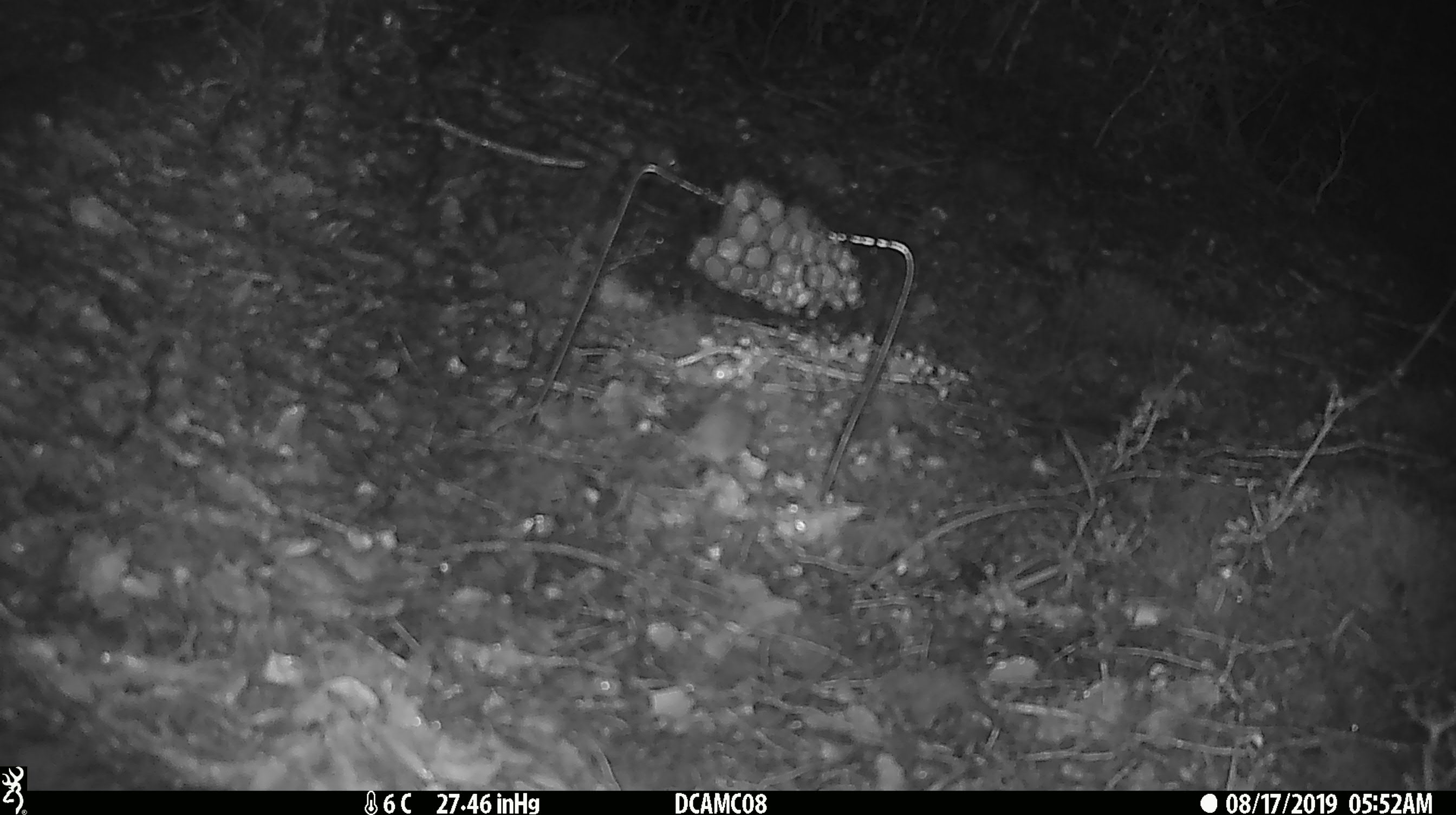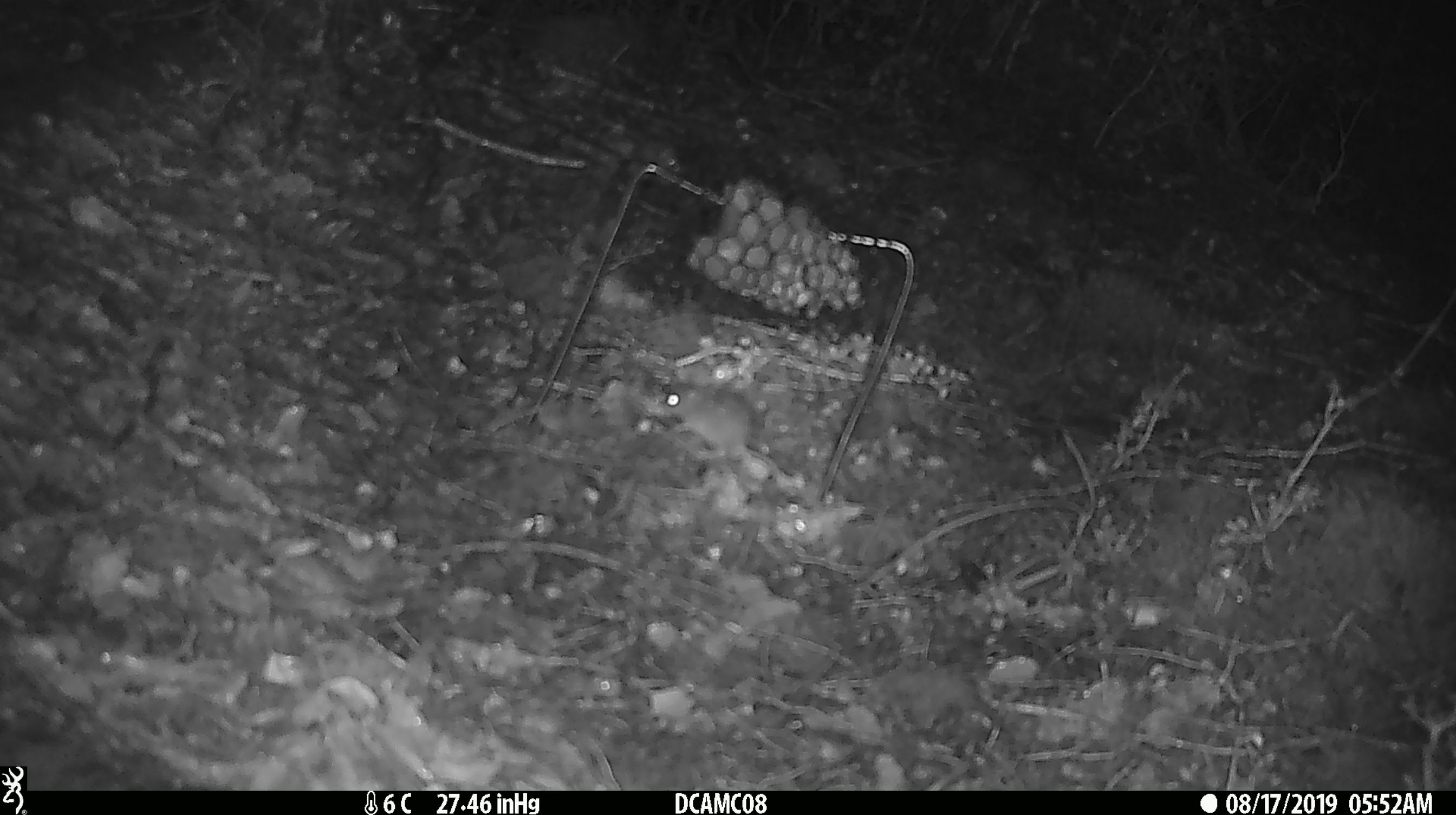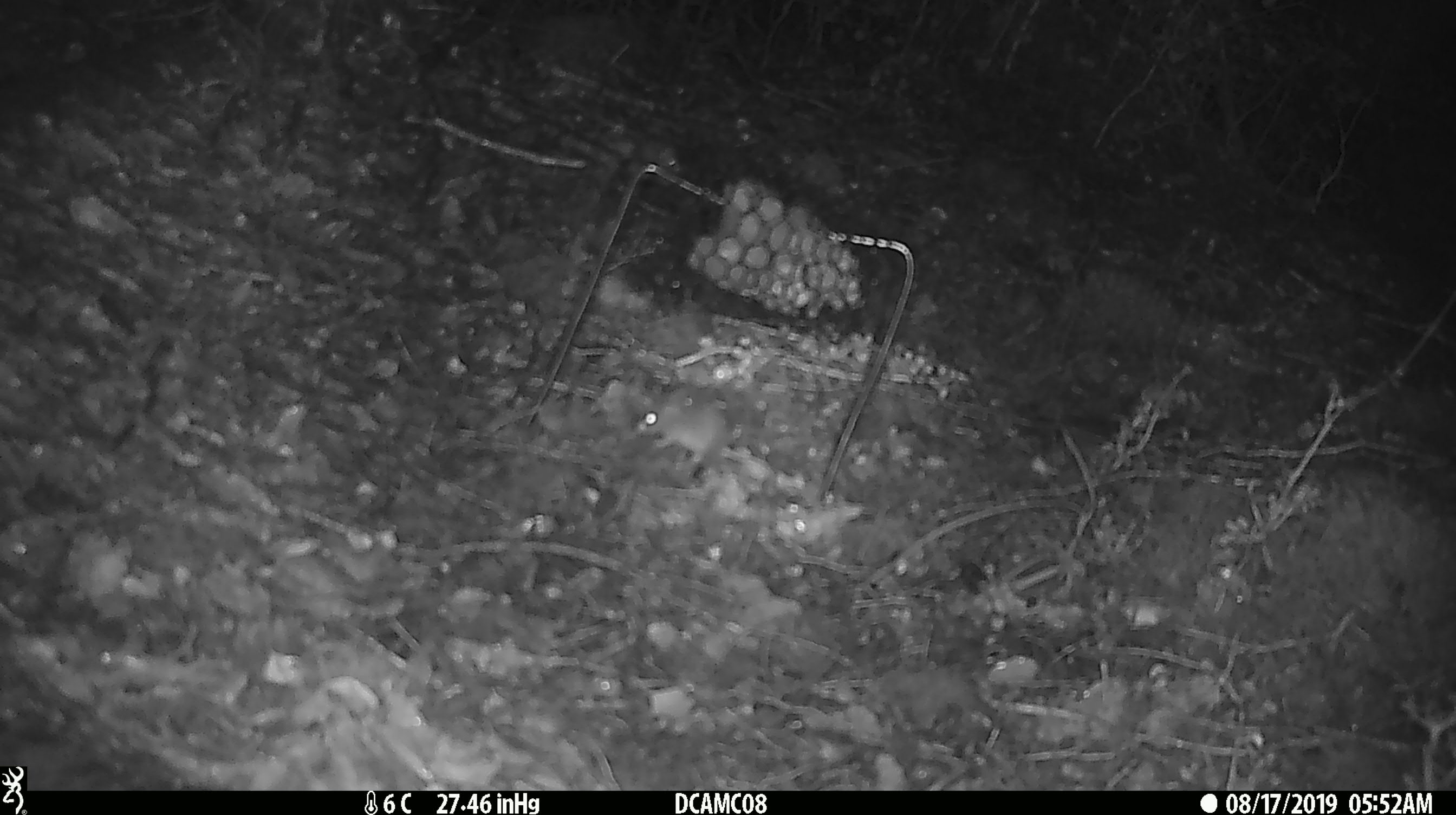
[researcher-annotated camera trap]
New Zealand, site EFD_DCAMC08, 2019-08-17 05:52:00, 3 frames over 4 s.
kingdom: Animalia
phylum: Chordata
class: Mammalia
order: Rodentia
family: Muridae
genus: Mus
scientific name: Mus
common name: mouse